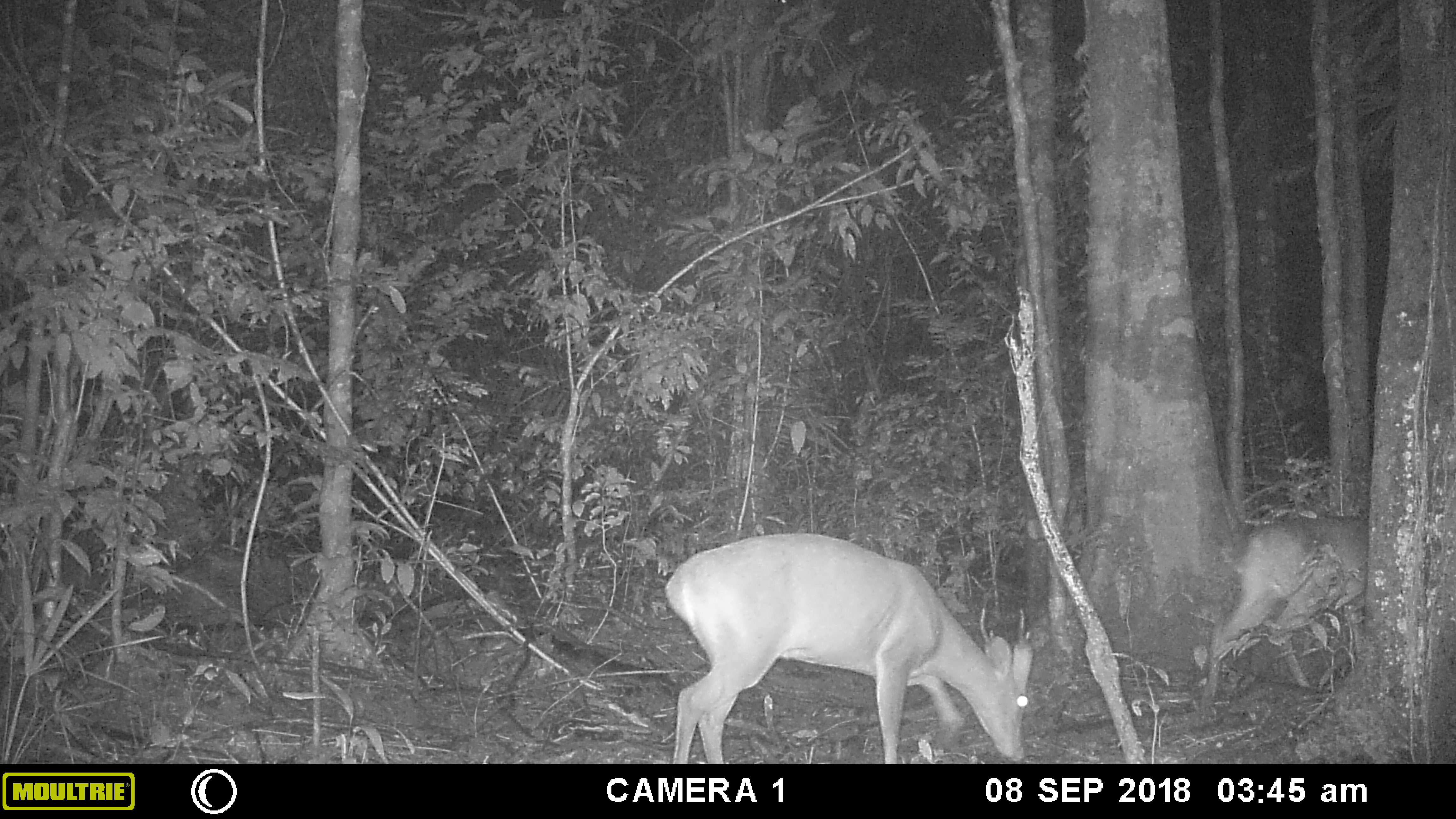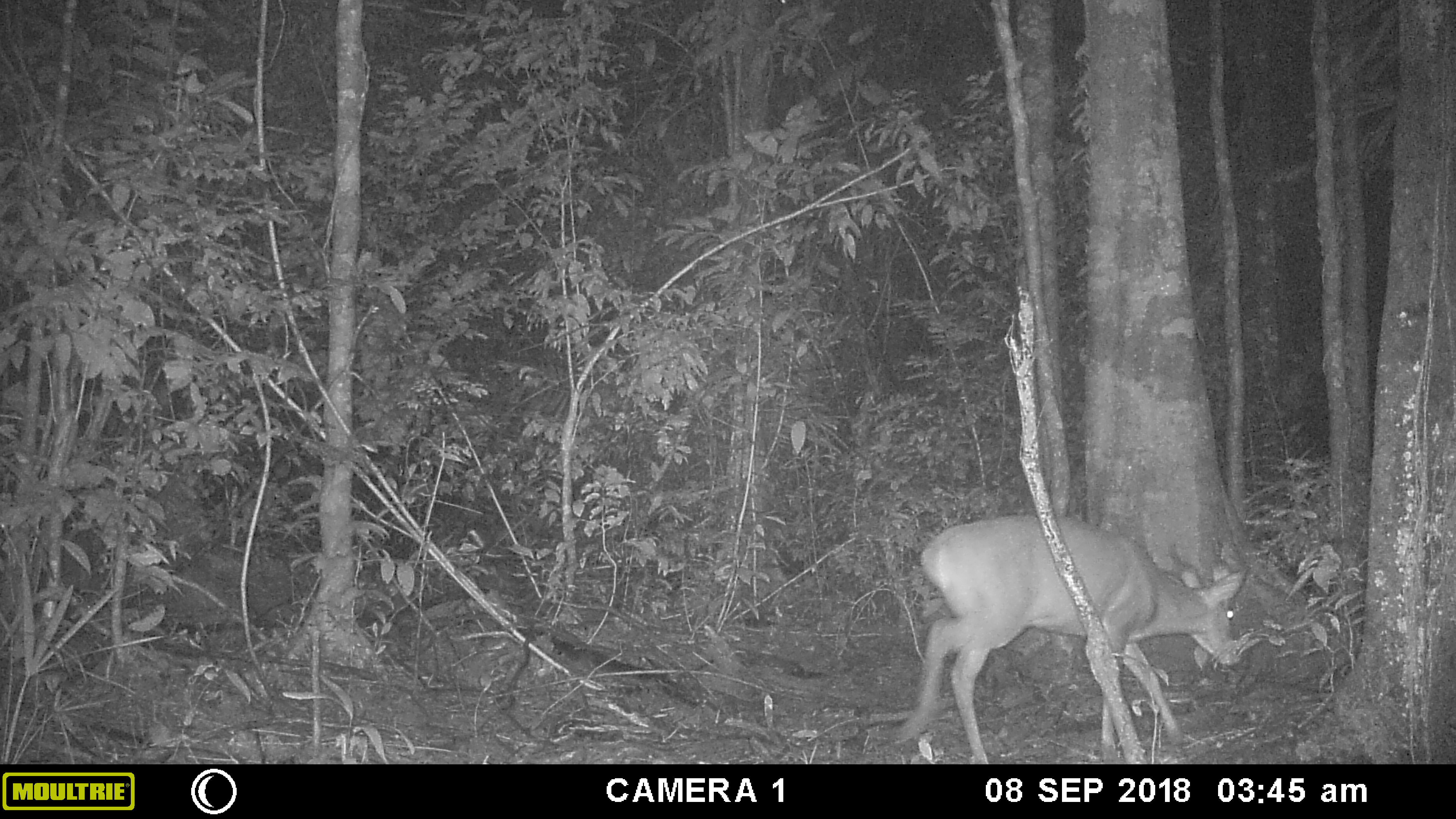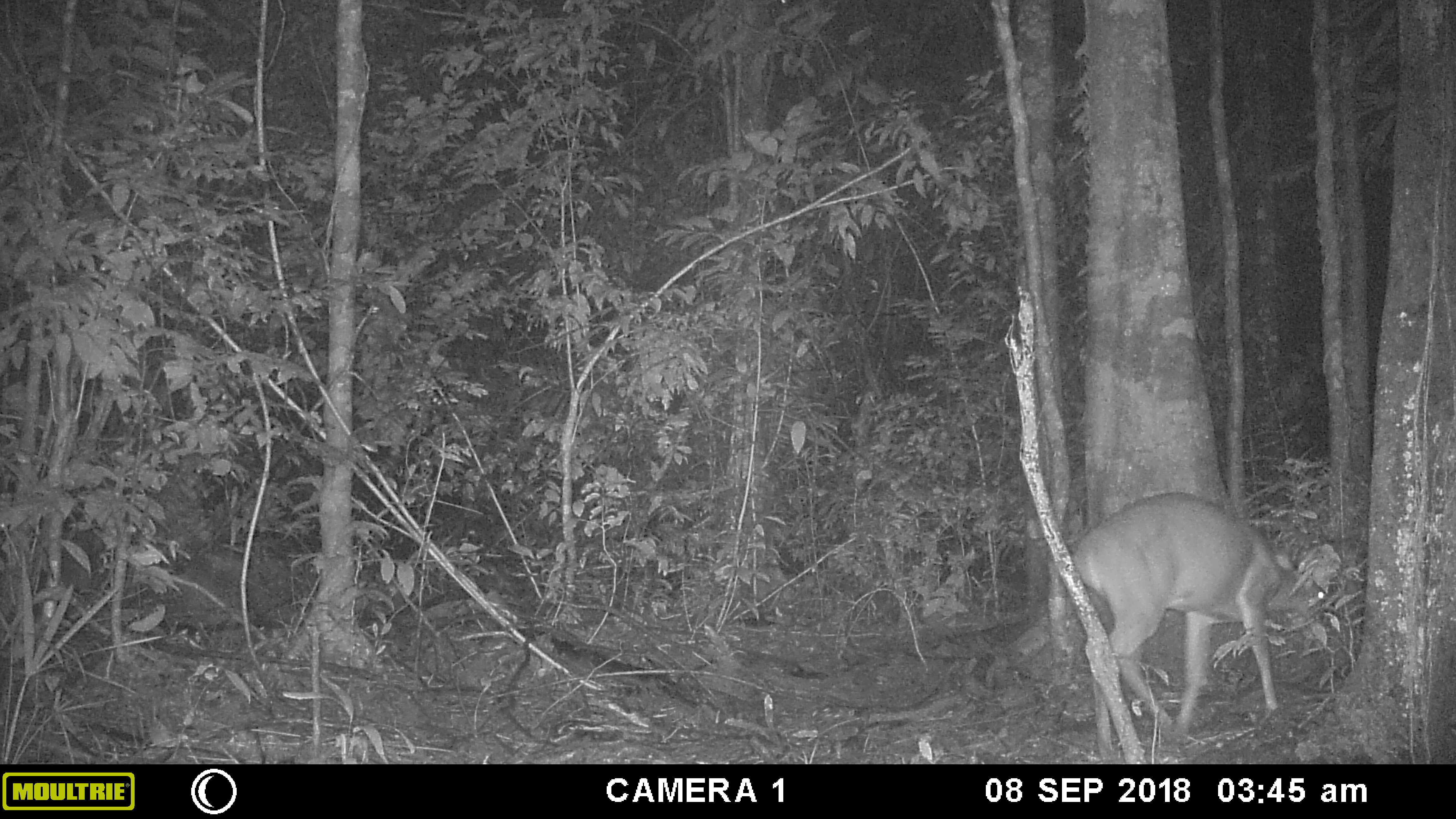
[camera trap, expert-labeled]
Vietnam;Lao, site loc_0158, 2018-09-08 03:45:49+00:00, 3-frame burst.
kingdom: Animalia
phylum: Chordata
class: Mammalia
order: Artiodactyla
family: Cervidae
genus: Muntiacus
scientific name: Muntiacus vuquangensis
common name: large-antlered muntjac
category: large antlered muntjac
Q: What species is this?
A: Large antlered muntjac (large-antlered muntjac) (Muntiacus vuquangensis).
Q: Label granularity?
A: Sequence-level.